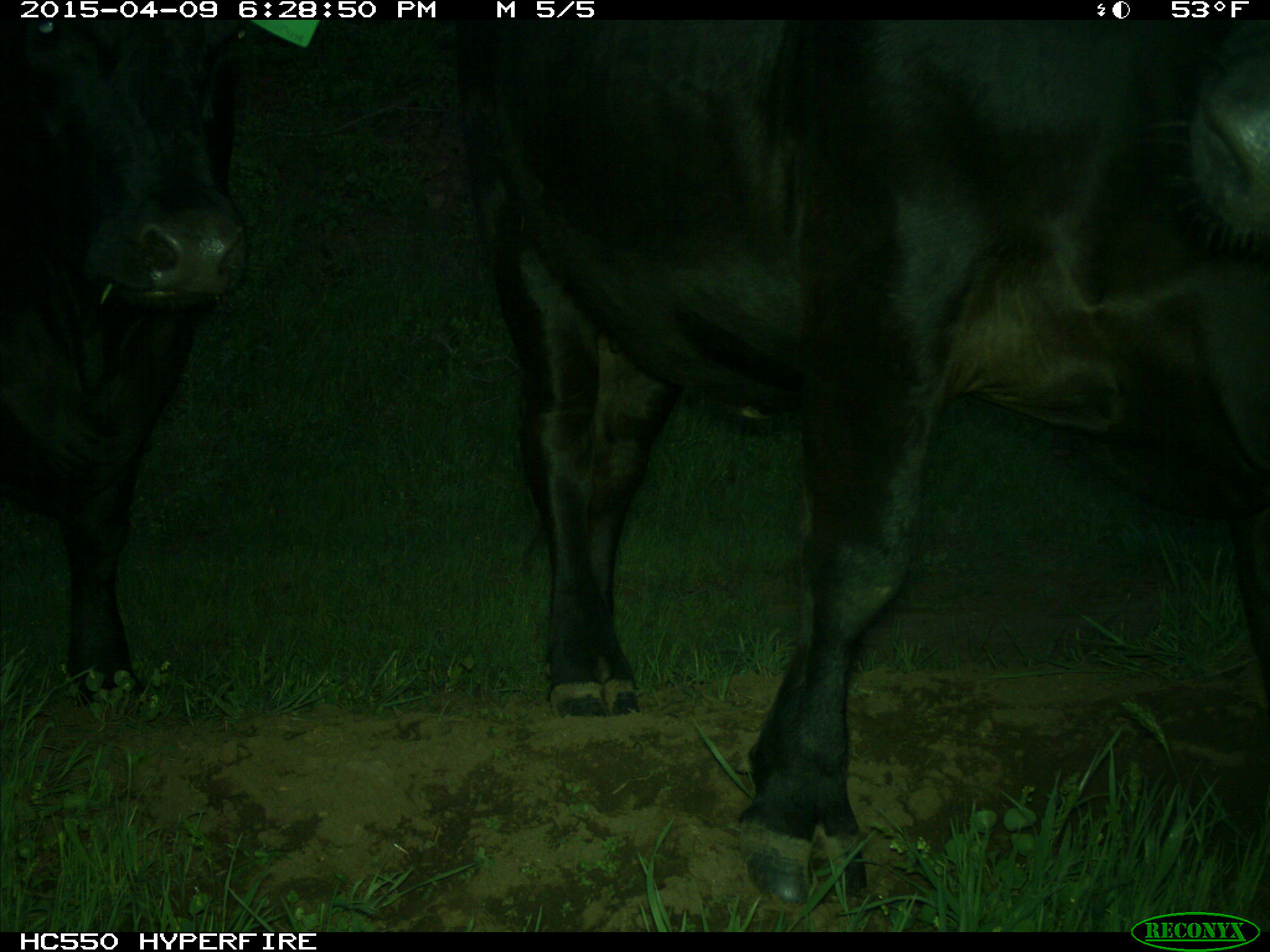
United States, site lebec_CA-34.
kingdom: Animalia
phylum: Chordata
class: Mammalia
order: Artiodactyla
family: Bovidae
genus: Bos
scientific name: Bos taurus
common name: domestic cow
Bos taurus (domestic cow).